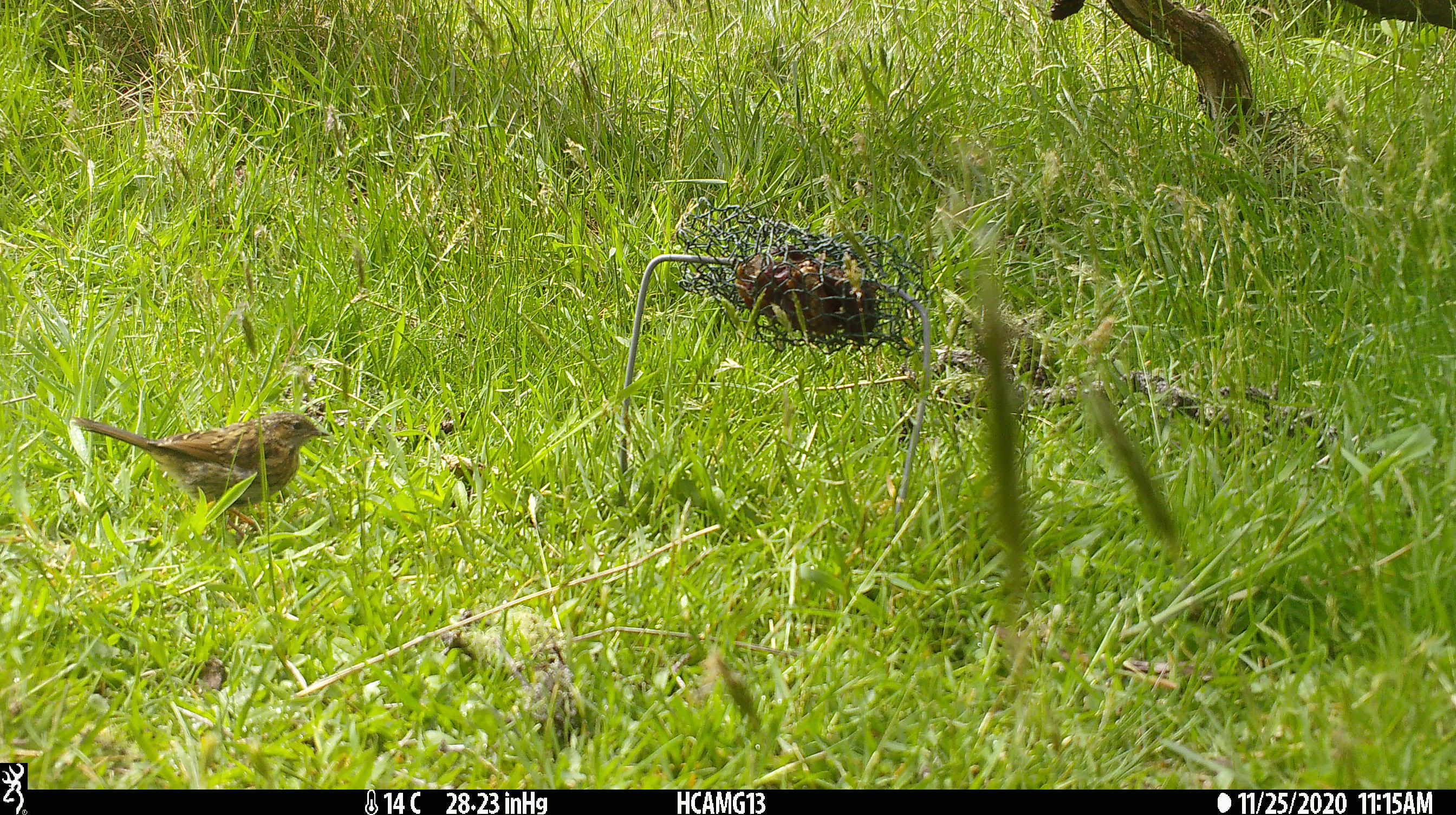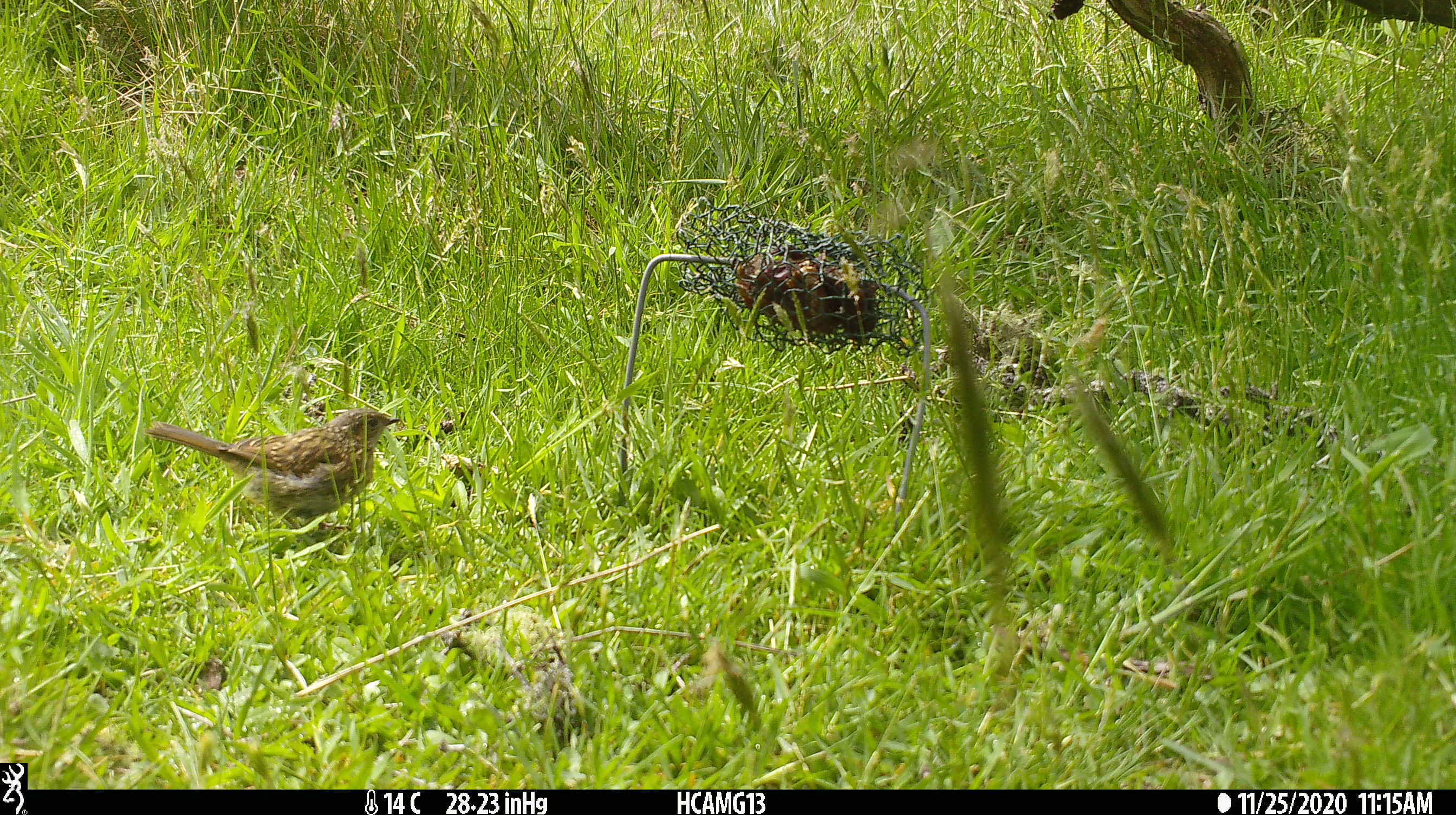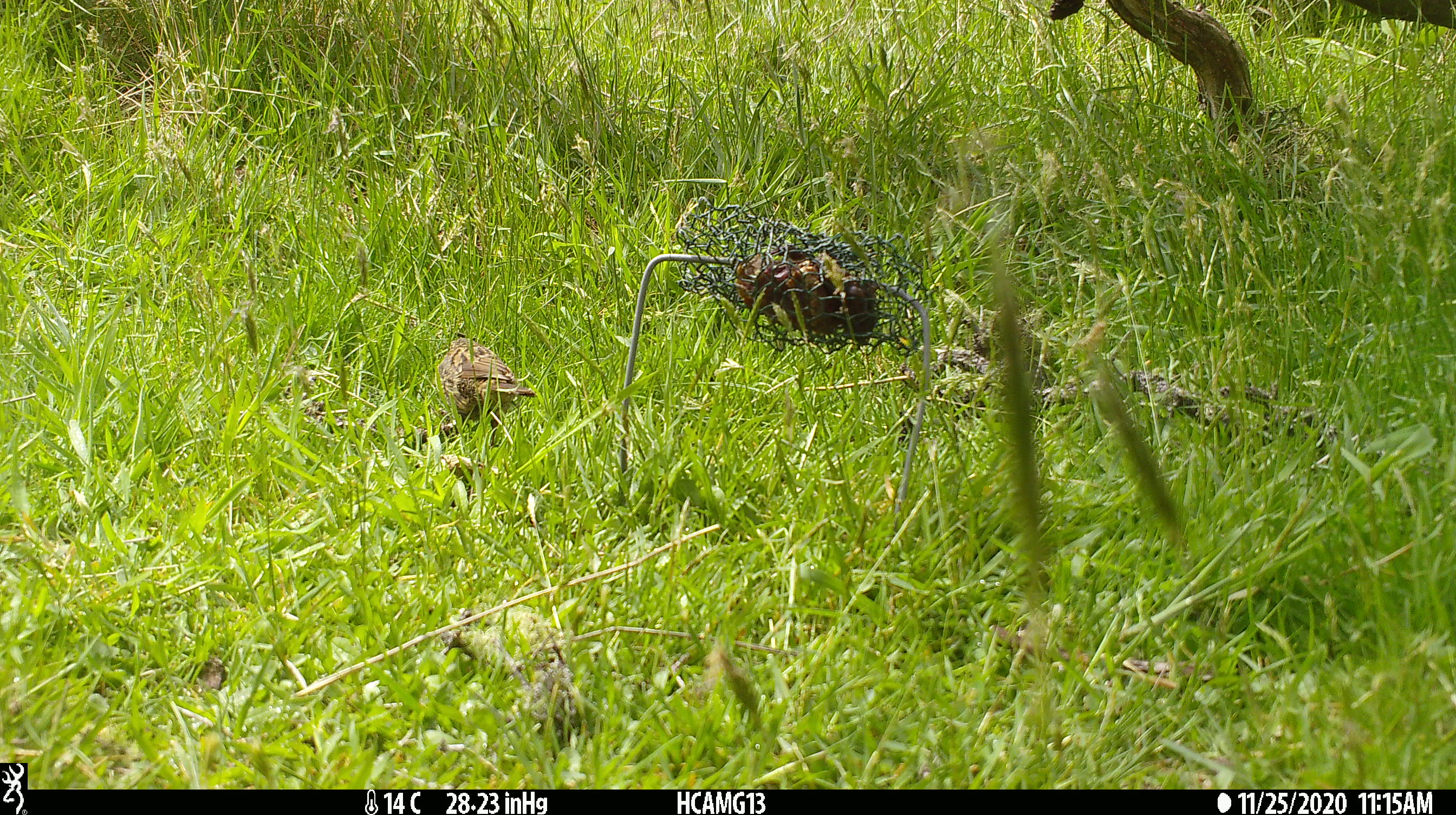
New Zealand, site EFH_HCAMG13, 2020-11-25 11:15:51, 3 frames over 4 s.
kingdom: Animalia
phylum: Chordata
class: Aves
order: Passeriformes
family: Prunellidae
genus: Prunella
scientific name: Prunella modularis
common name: dunnock